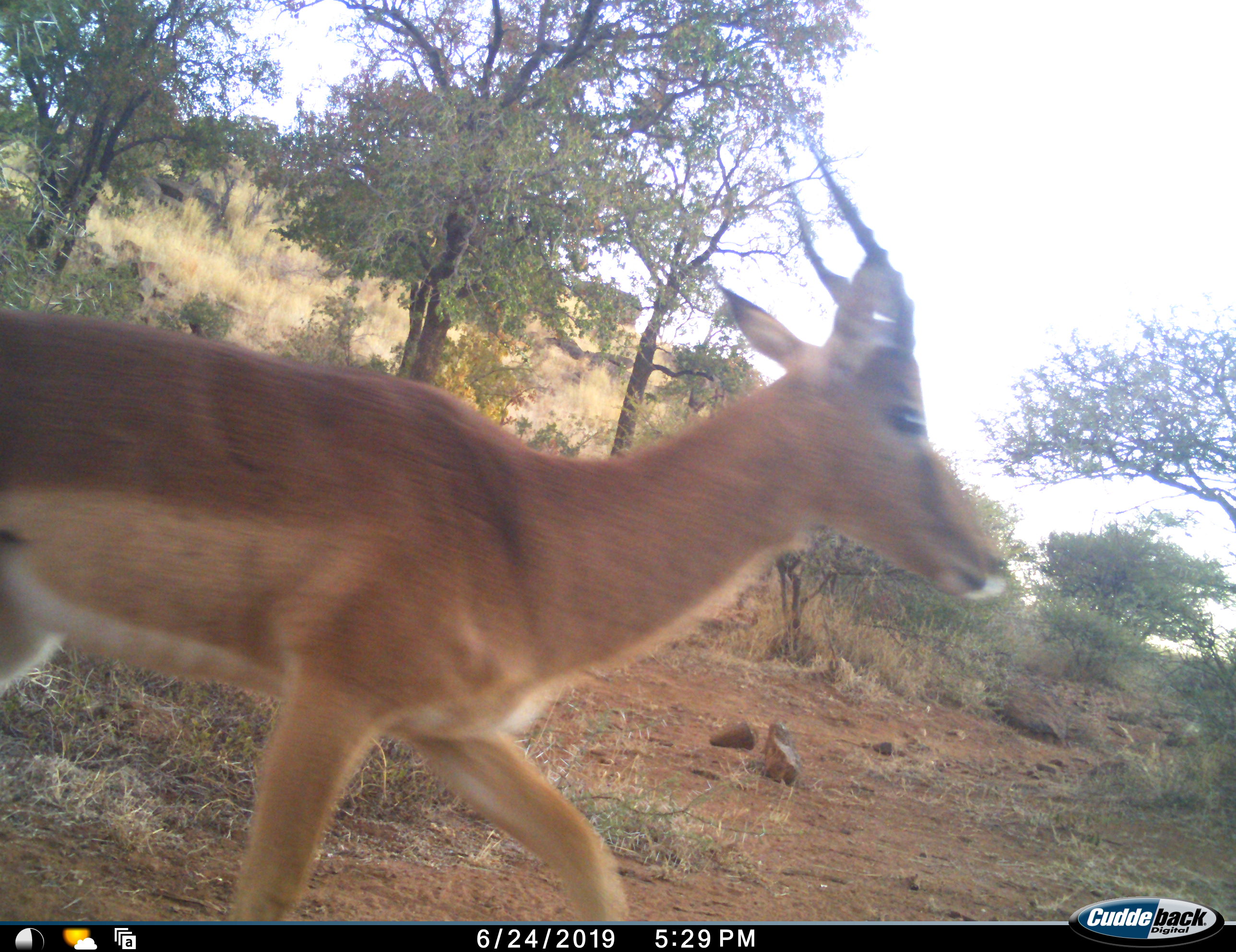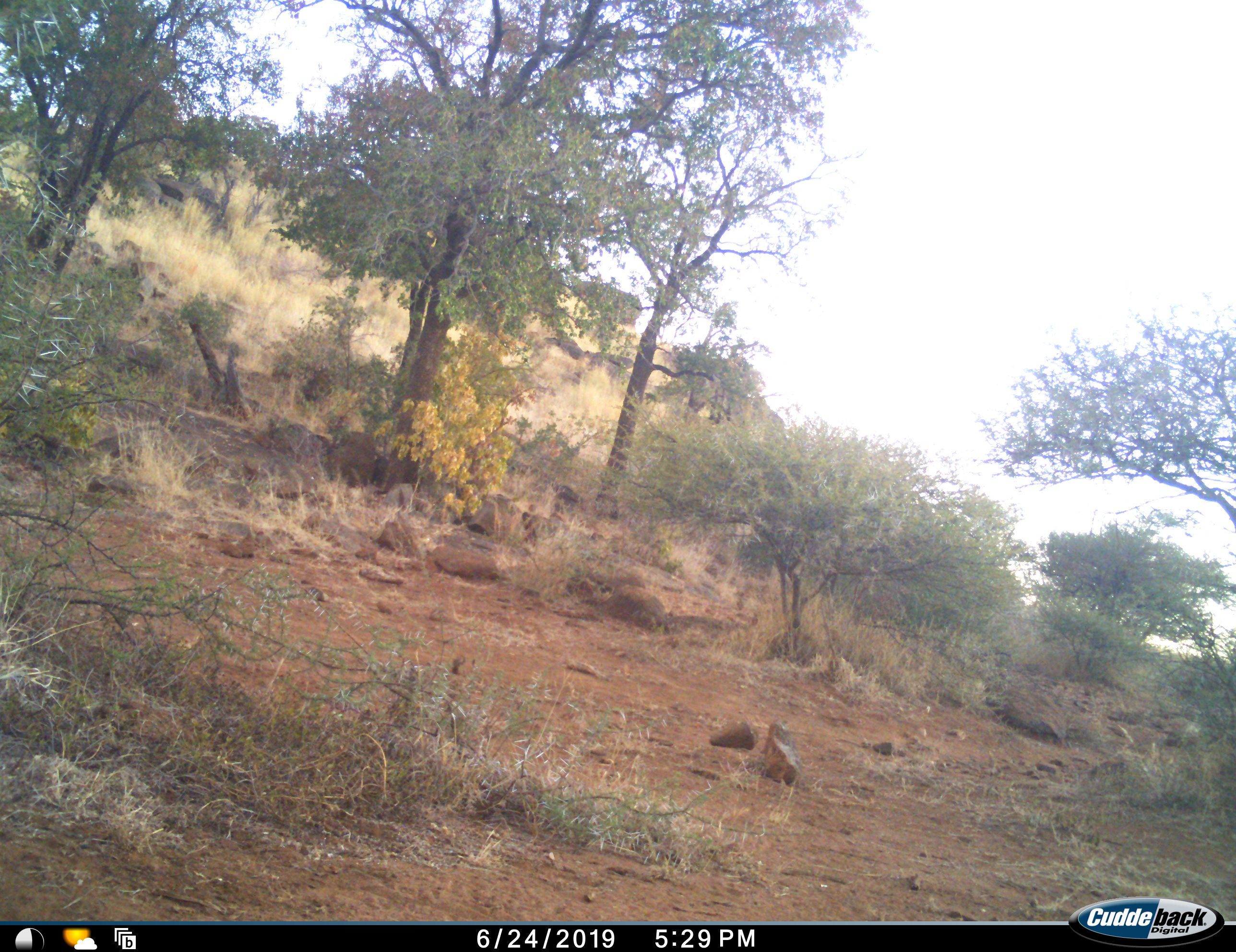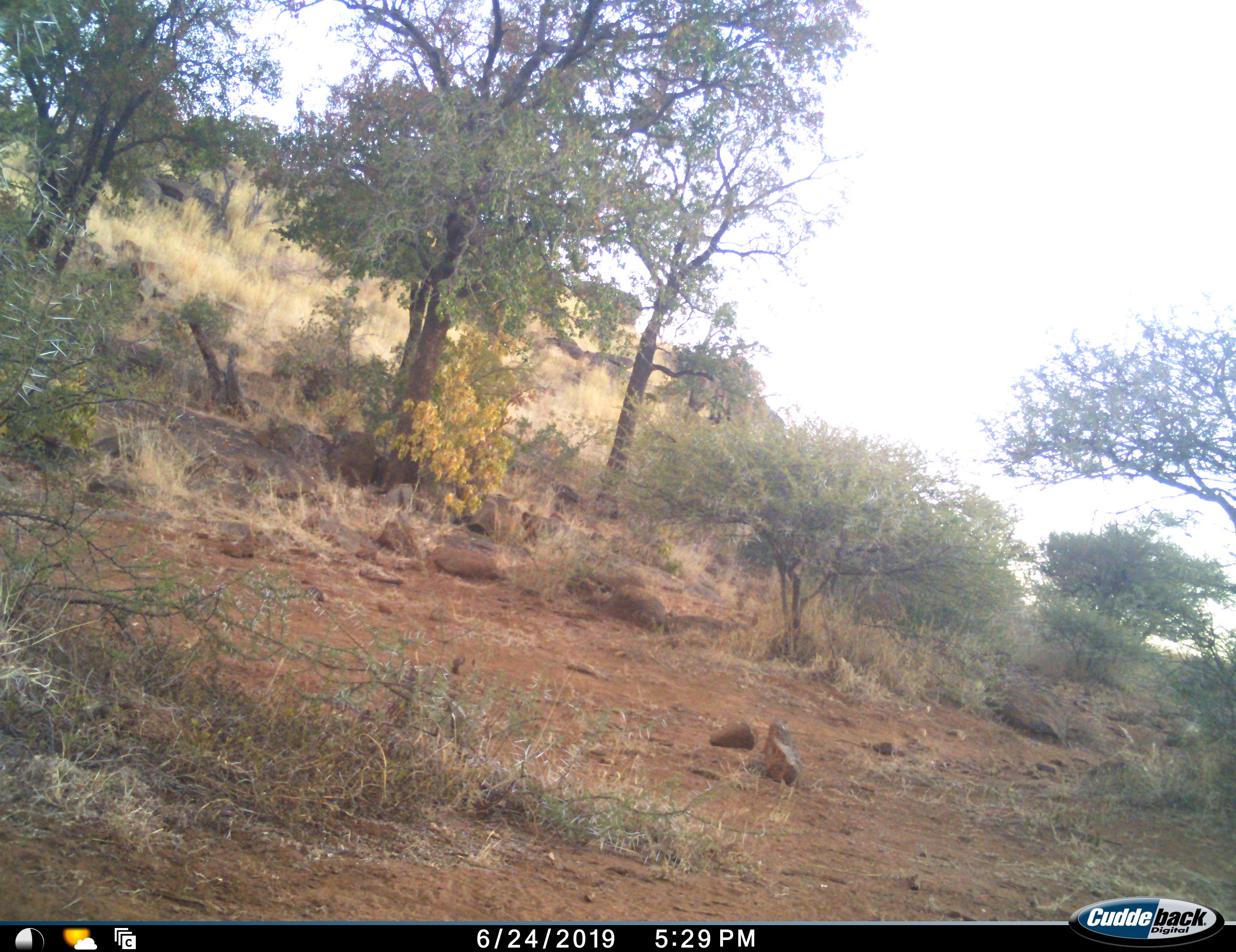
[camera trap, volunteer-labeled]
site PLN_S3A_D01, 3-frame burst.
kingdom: Animalia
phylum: Chordata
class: Mammalia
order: Artiodactyla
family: Bovidae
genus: Aepyceros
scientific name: Aepyceros melampus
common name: impala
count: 1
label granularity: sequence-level